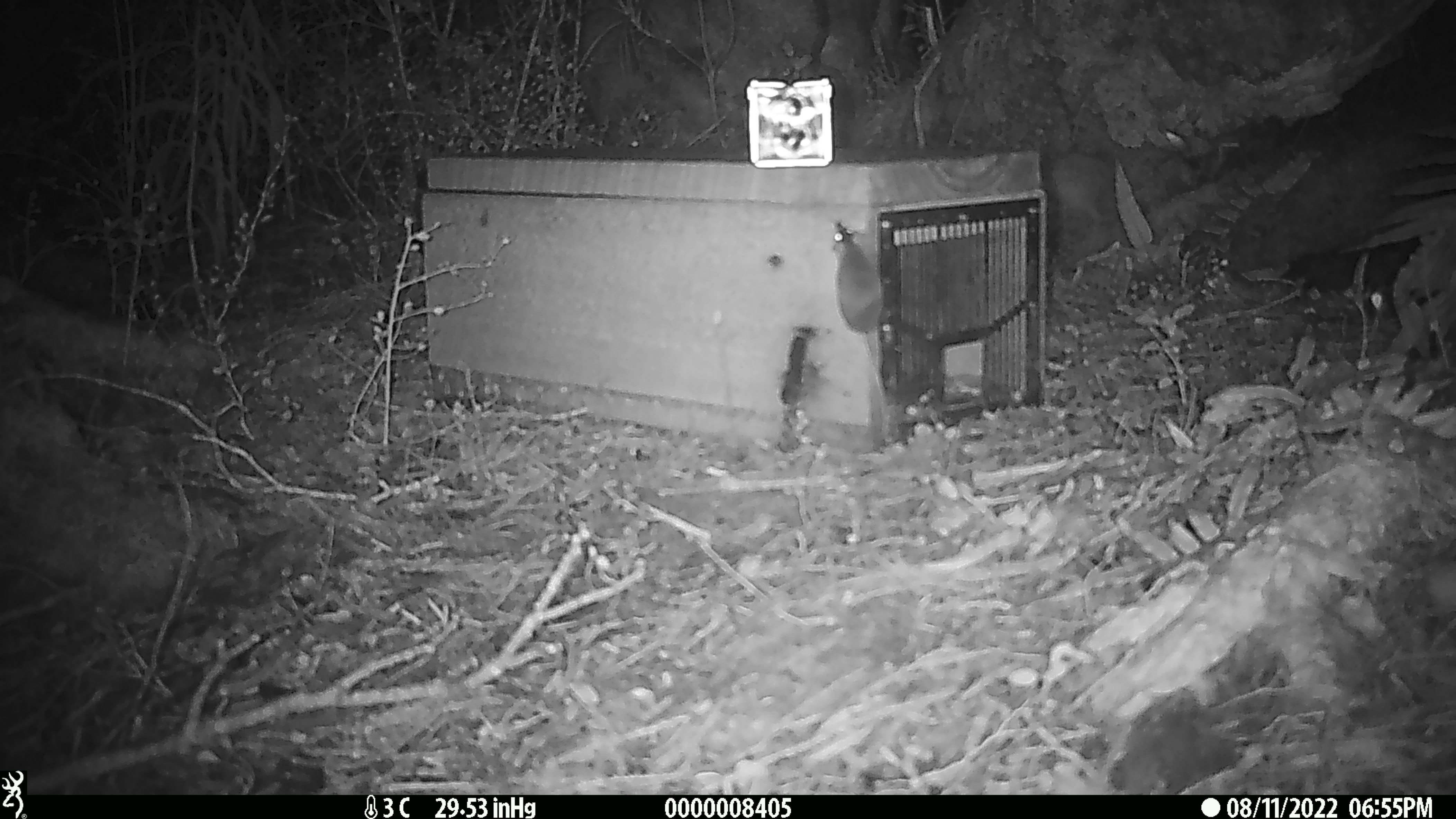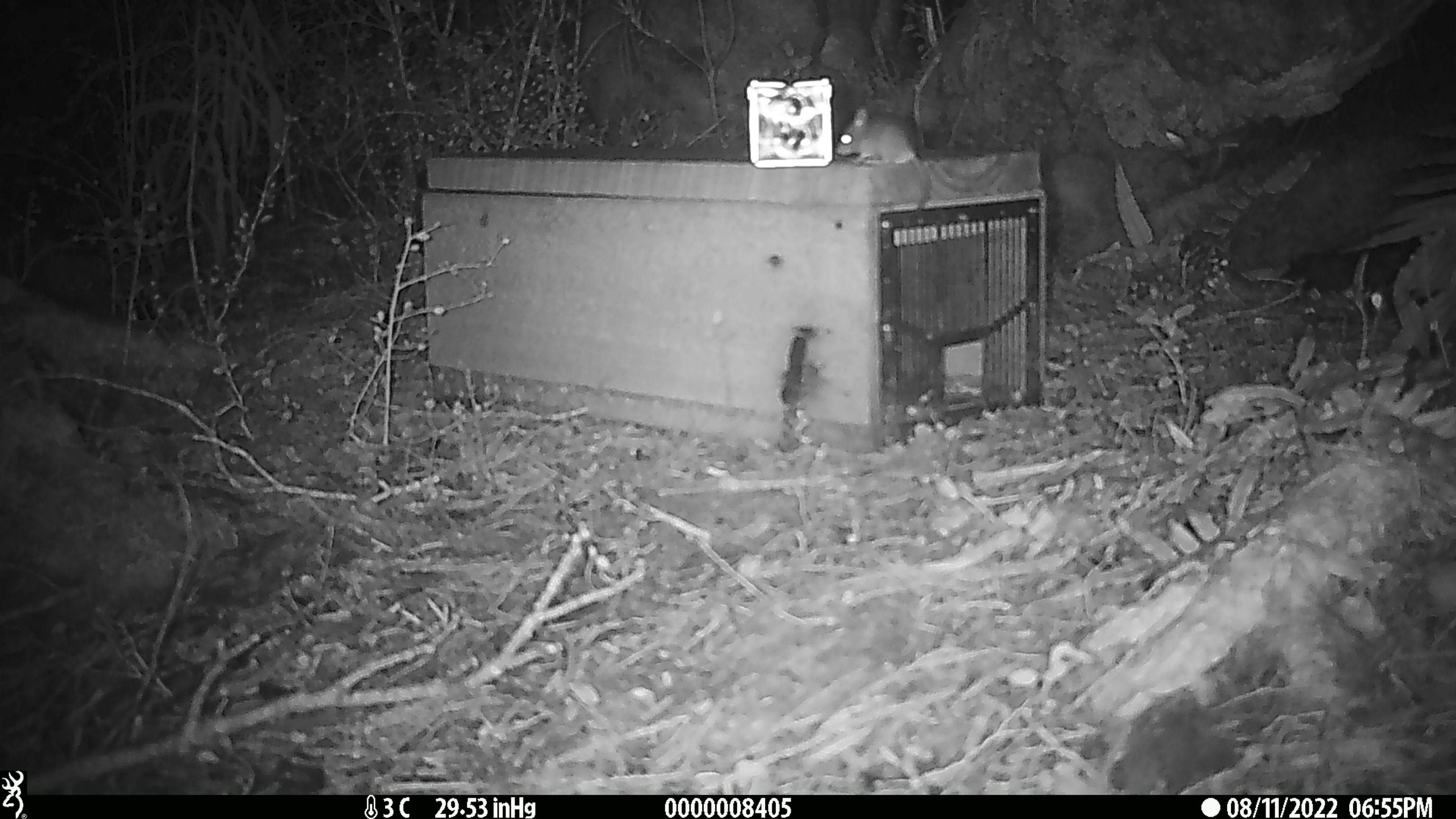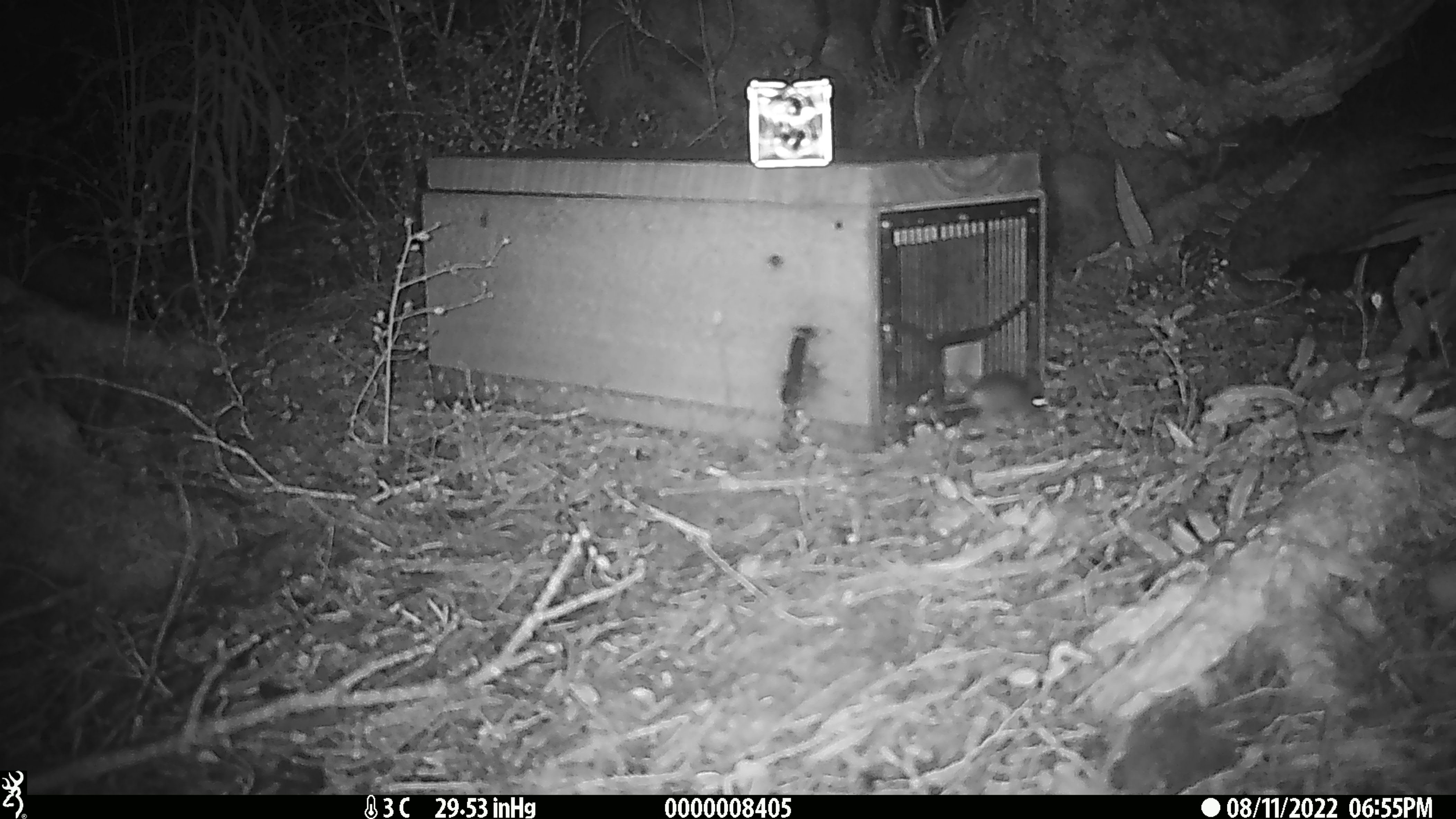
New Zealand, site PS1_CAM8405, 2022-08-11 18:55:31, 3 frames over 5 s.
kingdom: Animalia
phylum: Chordata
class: Mammalia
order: Rodentia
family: Muridae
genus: Mus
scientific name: Mus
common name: mouse